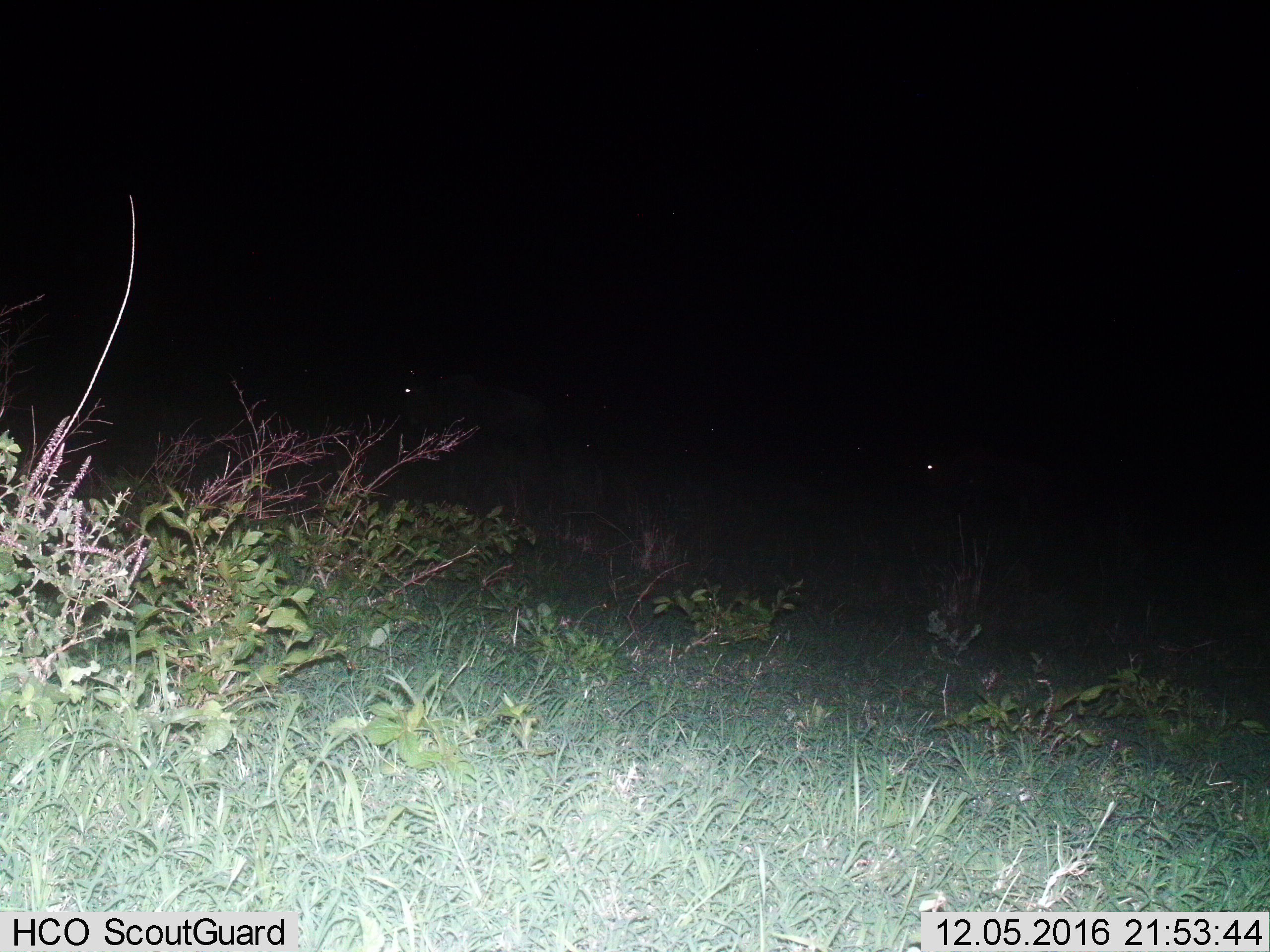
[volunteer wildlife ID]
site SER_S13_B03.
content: unidentified animal